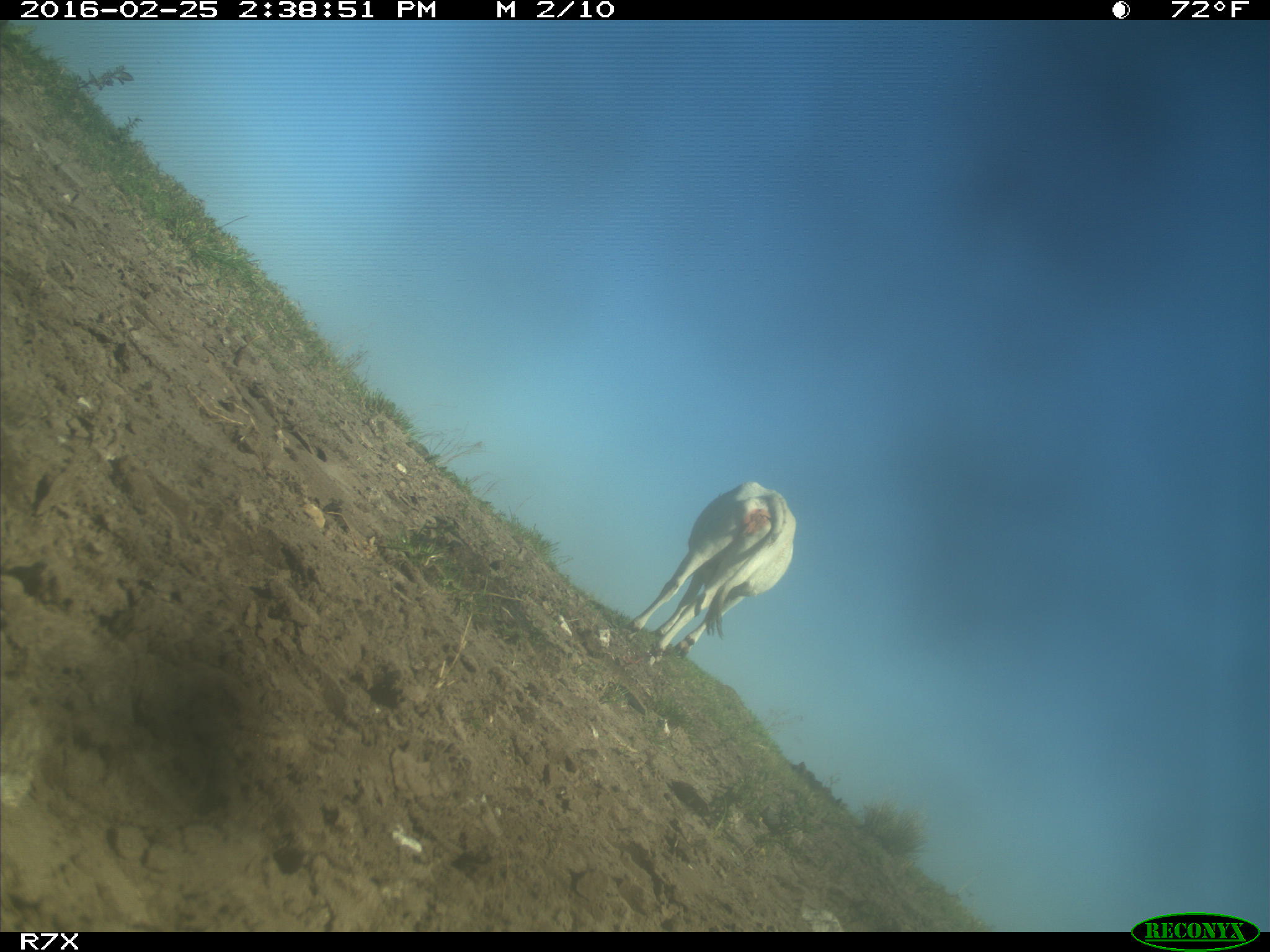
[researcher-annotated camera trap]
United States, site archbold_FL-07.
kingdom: Animalia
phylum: Chordata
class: Mammalia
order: Artiodactyla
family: Bovidae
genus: Bos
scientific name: Bos taurus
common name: domestic cow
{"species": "Bos taurus (domestic cow)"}